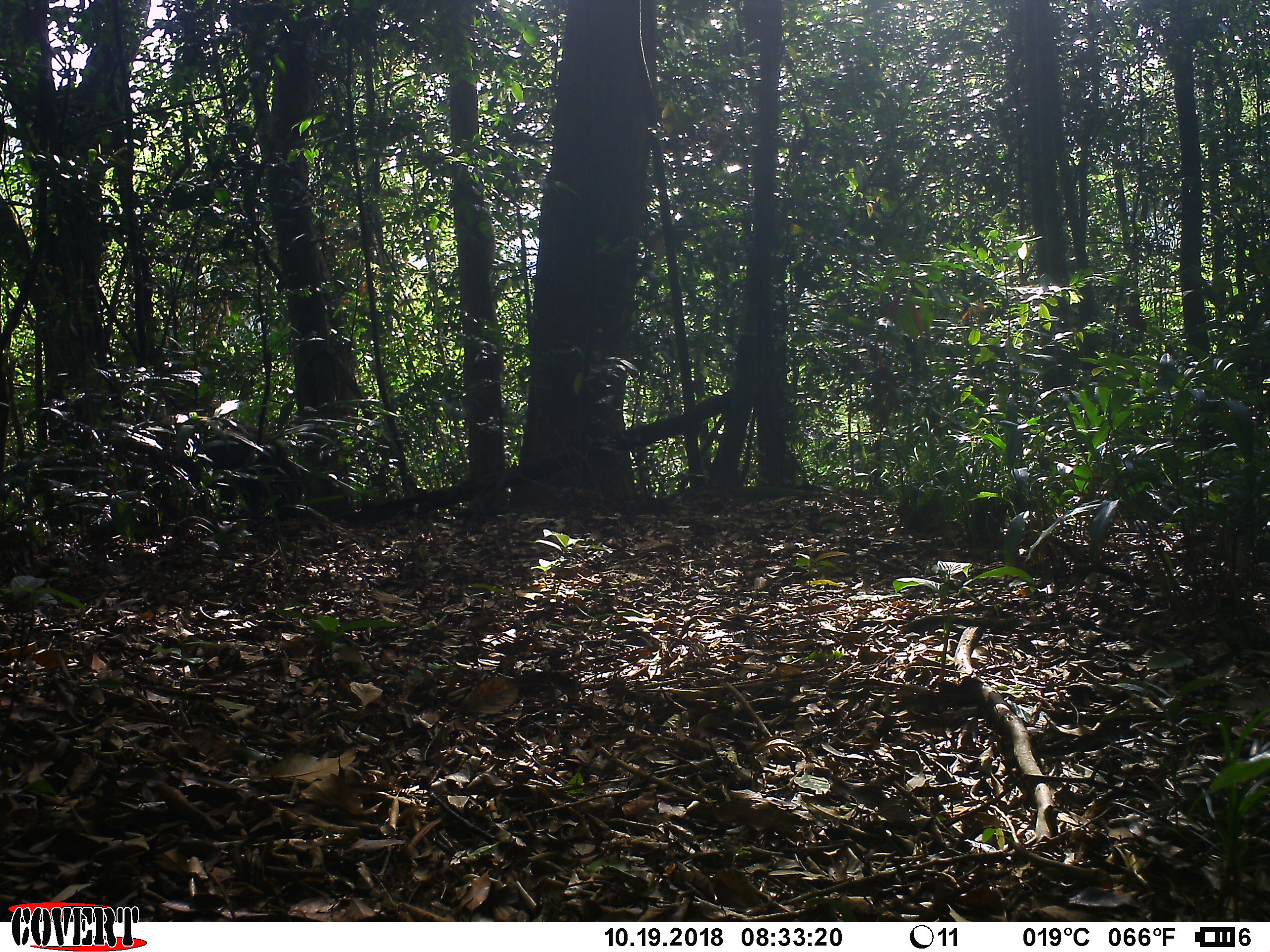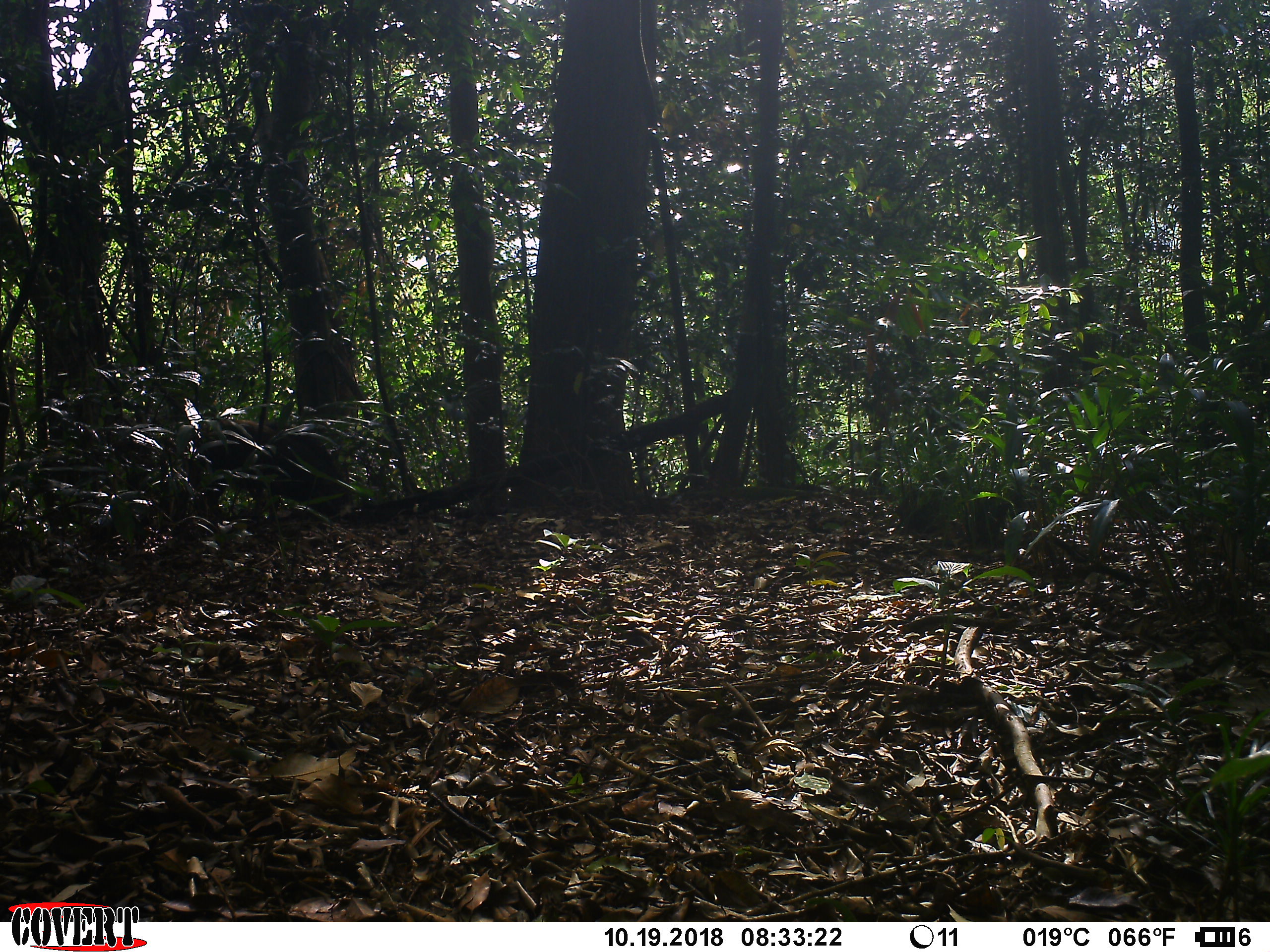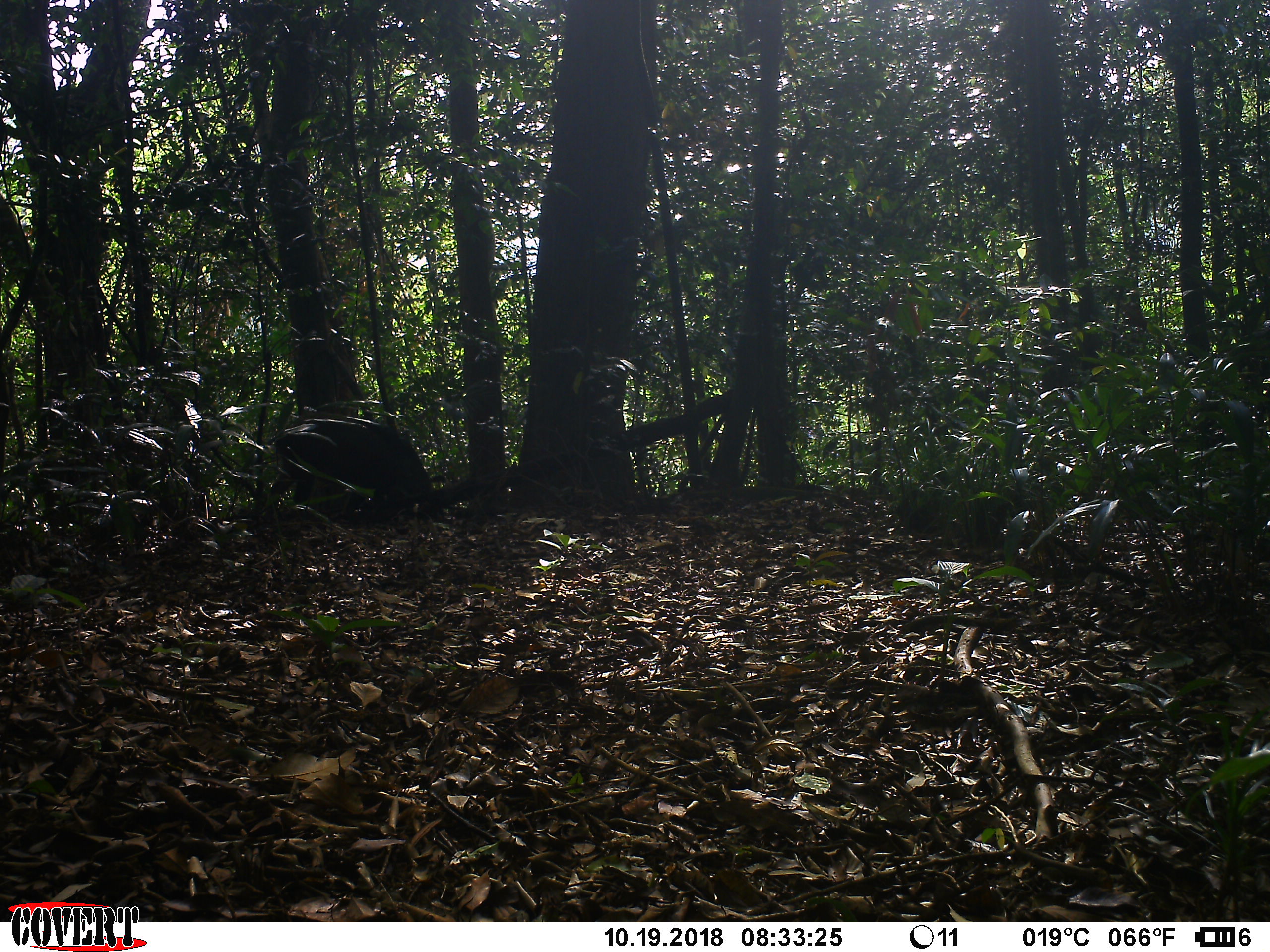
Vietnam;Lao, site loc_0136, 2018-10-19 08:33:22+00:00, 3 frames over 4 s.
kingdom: Animalia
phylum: Chordata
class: Mammalia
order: Artiodactyla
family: Suidae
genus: Sus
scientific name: Sus scrofa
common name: eurasian wild pig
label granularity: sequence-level